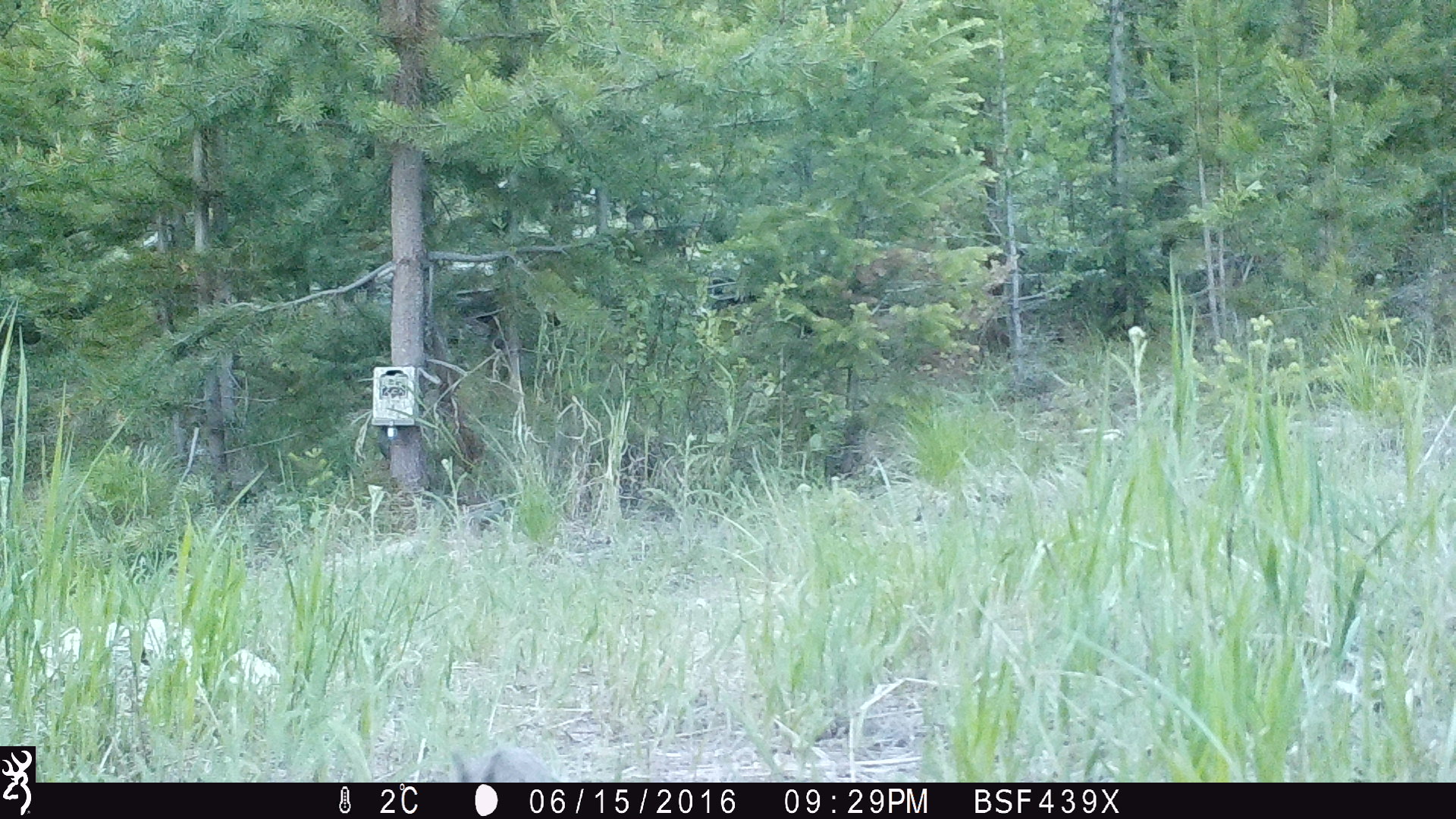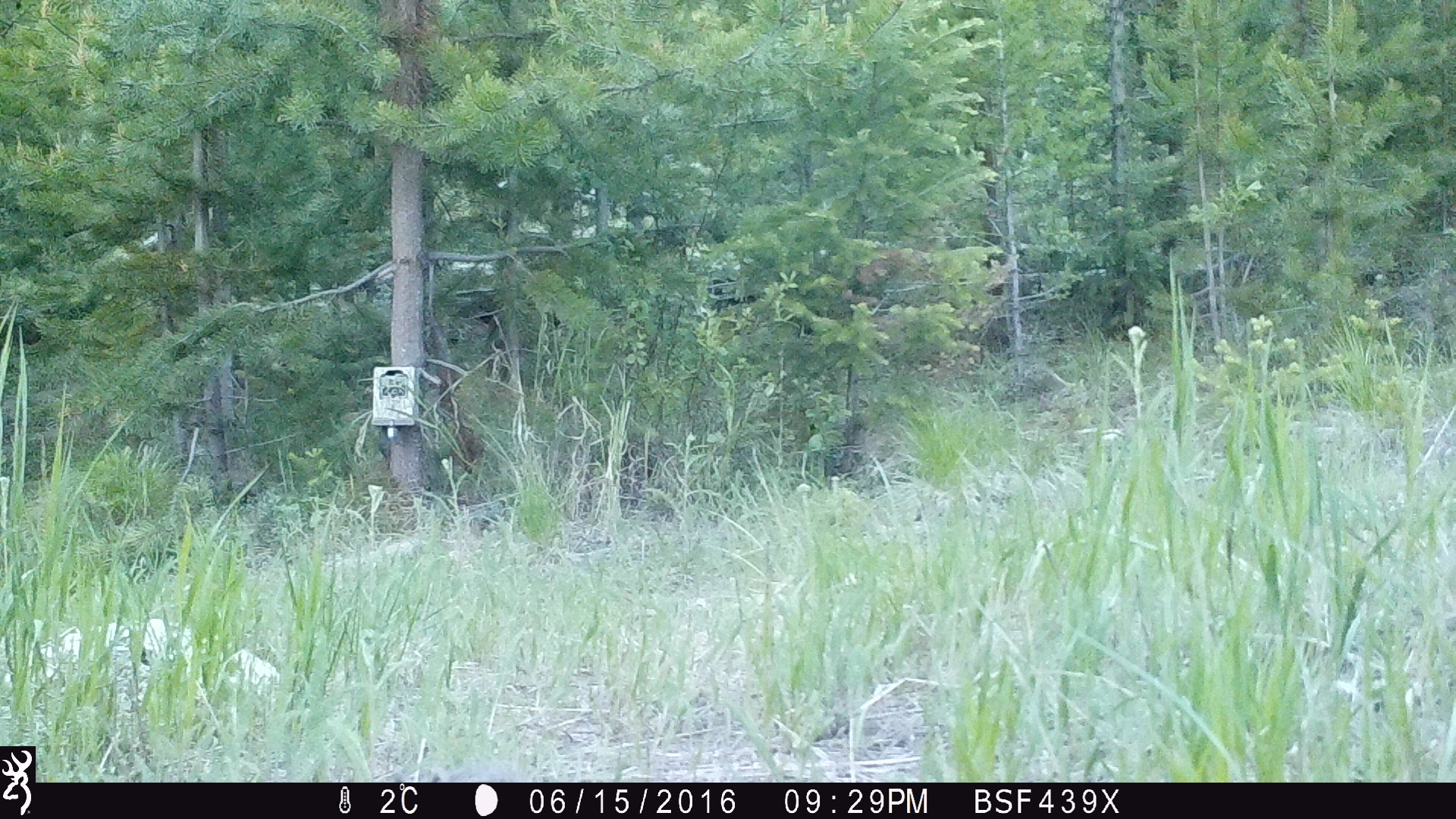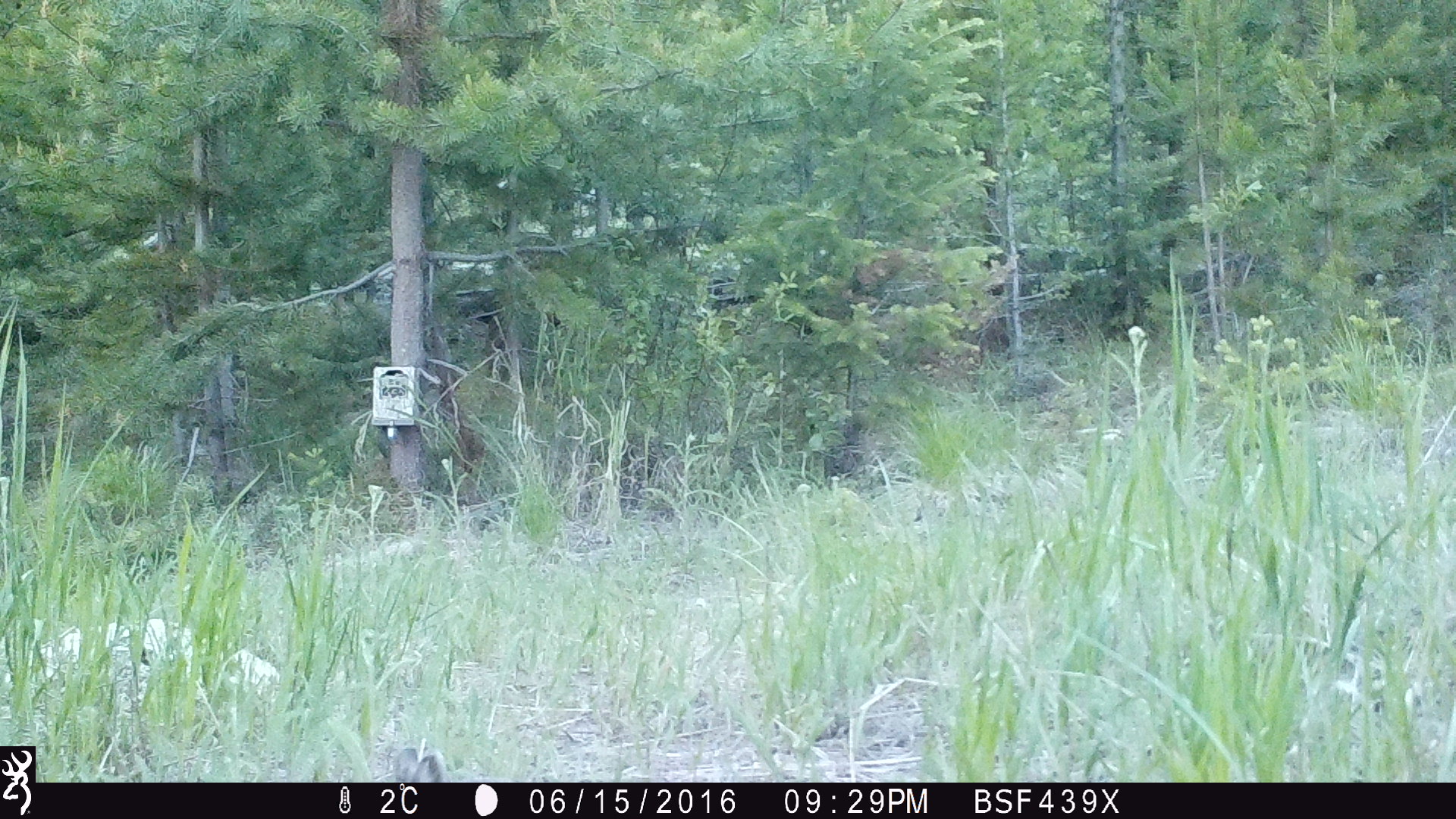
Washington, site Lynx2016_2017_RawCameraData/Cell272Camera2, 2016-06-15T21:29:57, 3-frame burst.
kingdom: Animalia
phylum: Chordata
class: Mammalia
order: Lagomorpha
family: Leporidae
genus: Lepus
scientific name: Lepus americanus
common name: snowshoe hare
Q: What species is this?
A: Lepus americanus (snowshoe hare).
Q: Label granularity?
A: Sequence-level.